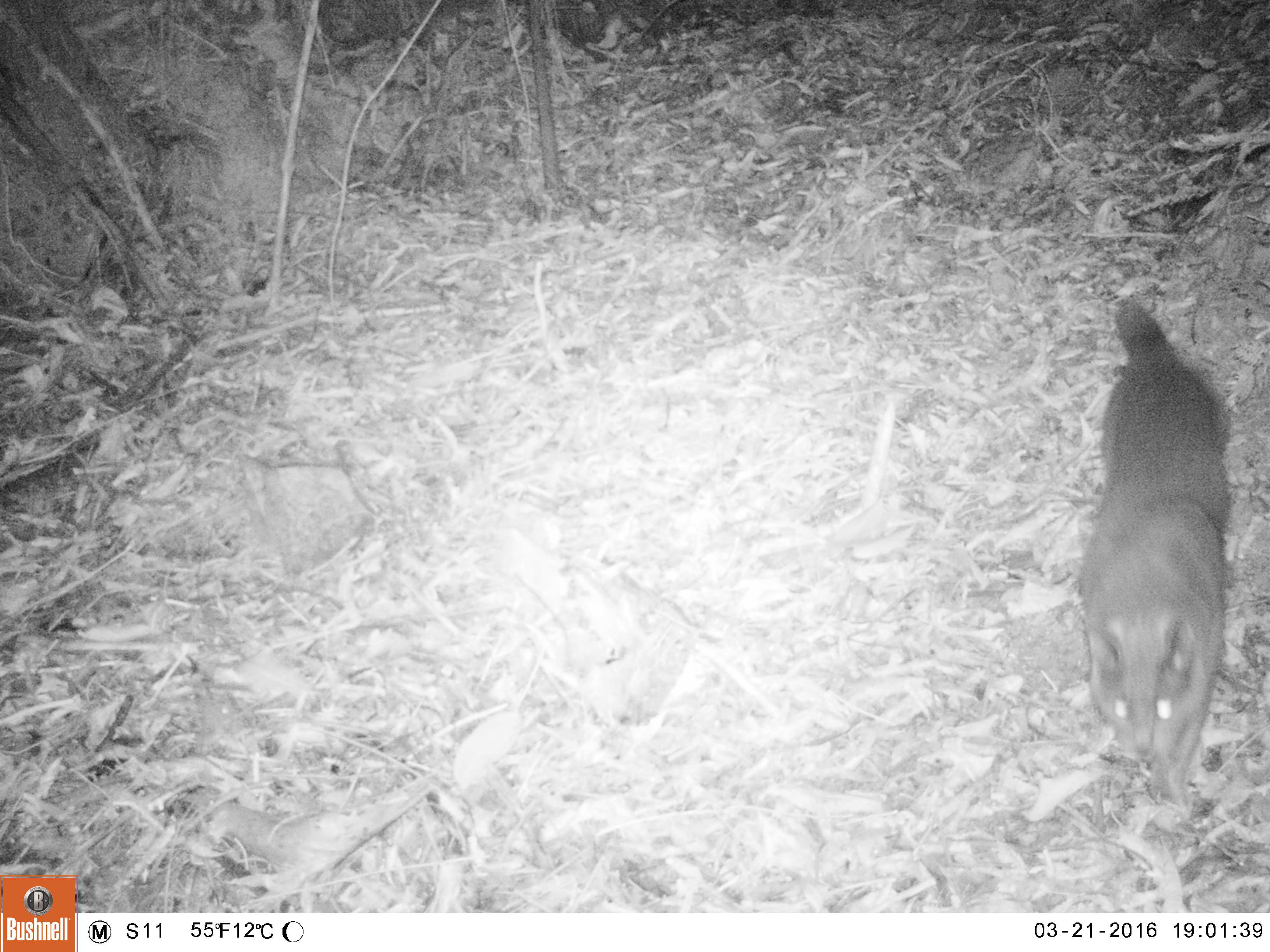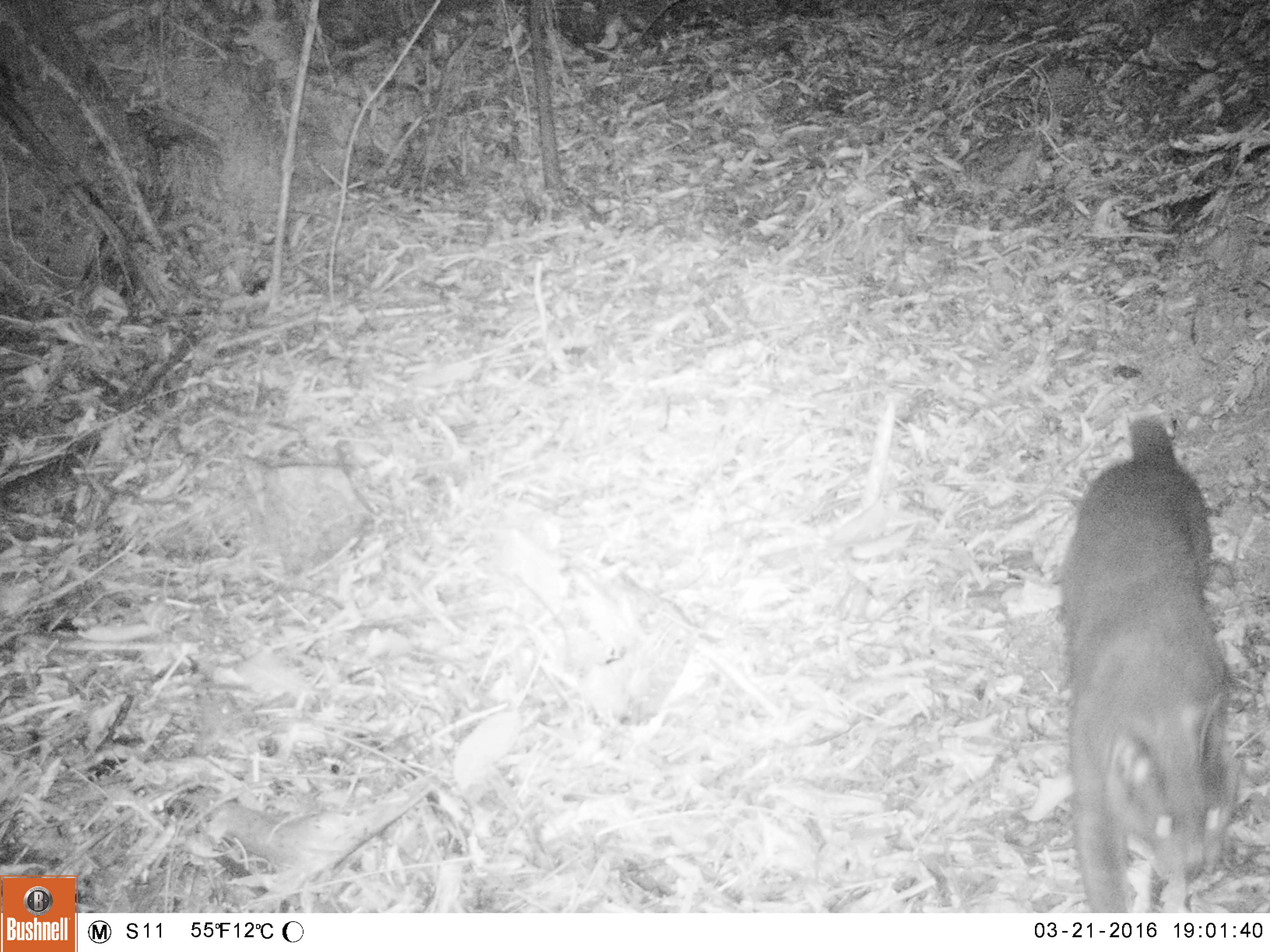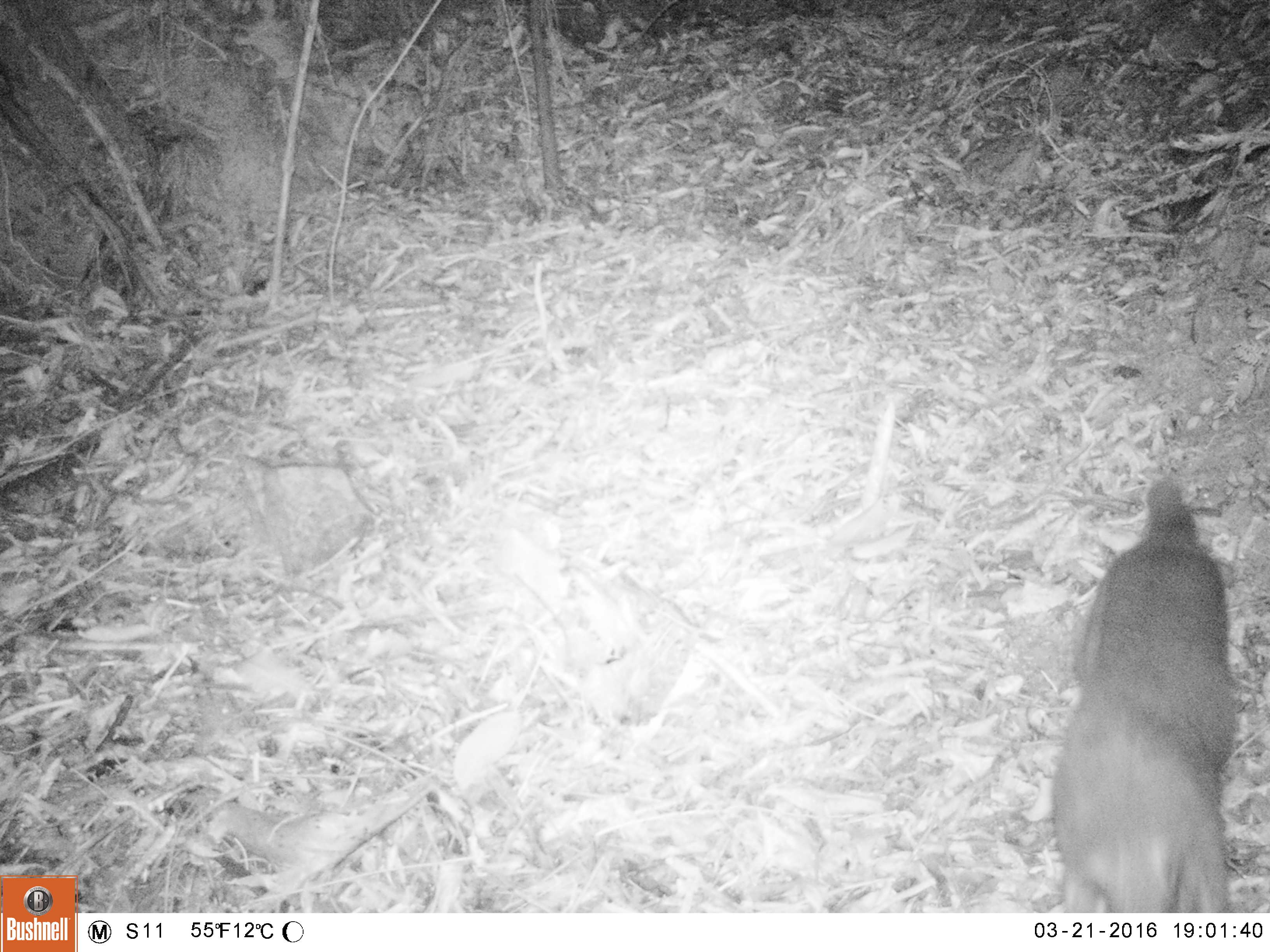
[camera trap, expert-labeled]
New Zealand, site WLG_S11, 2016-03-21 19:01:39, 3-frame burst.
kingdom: Animalia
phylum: Chordata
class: Mammalia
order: Carnivora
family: Felidae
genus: Felis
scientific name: Felis catus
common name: domestic cat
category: cat